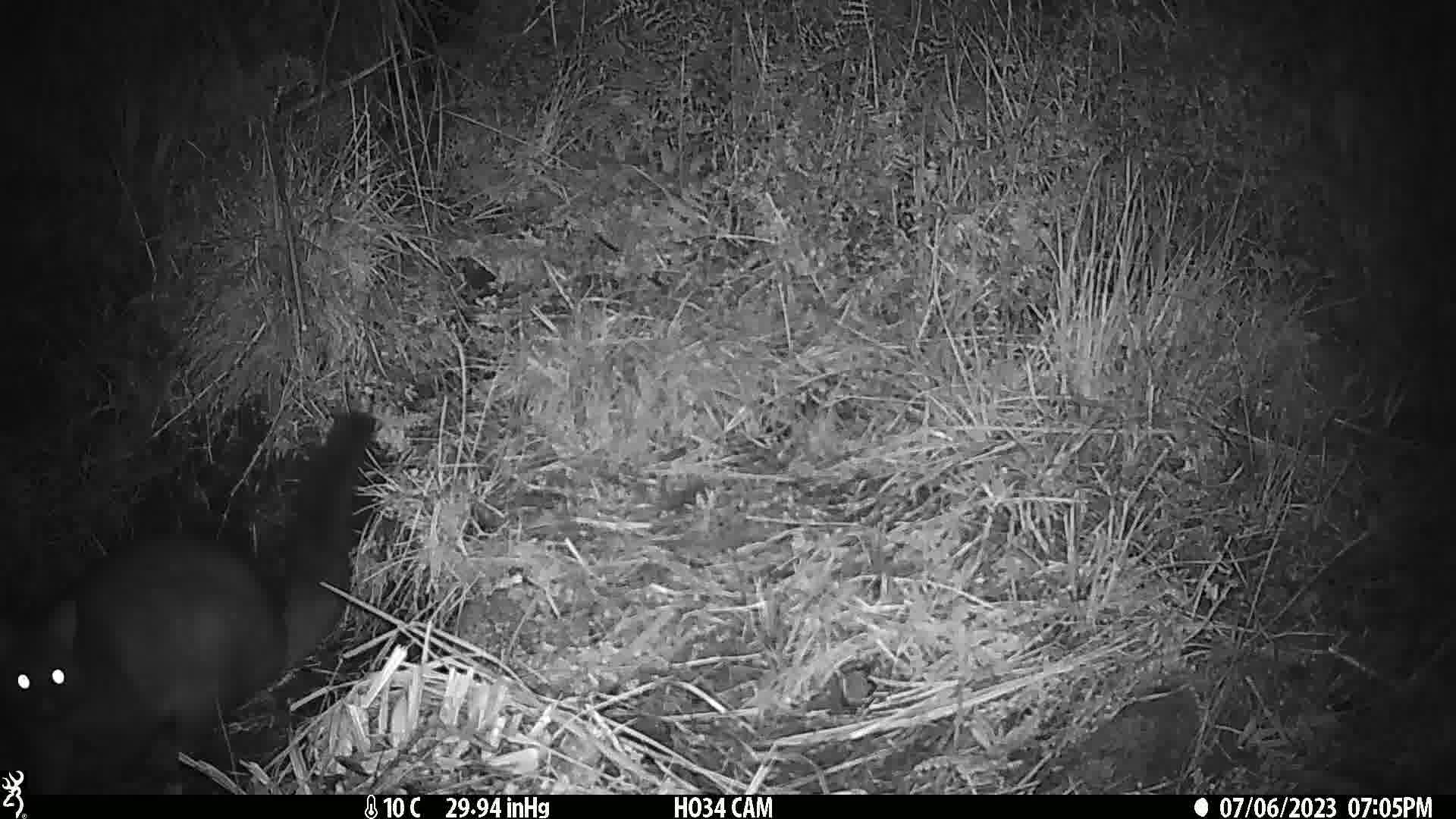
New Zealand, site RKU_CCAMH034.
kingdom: Animalia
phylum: Chordata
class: Mammalia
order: Diprotodontia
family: Phalangeridae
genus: Trichosurus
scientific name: Trichosurus vulpecula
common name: common brushtail possum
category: possum